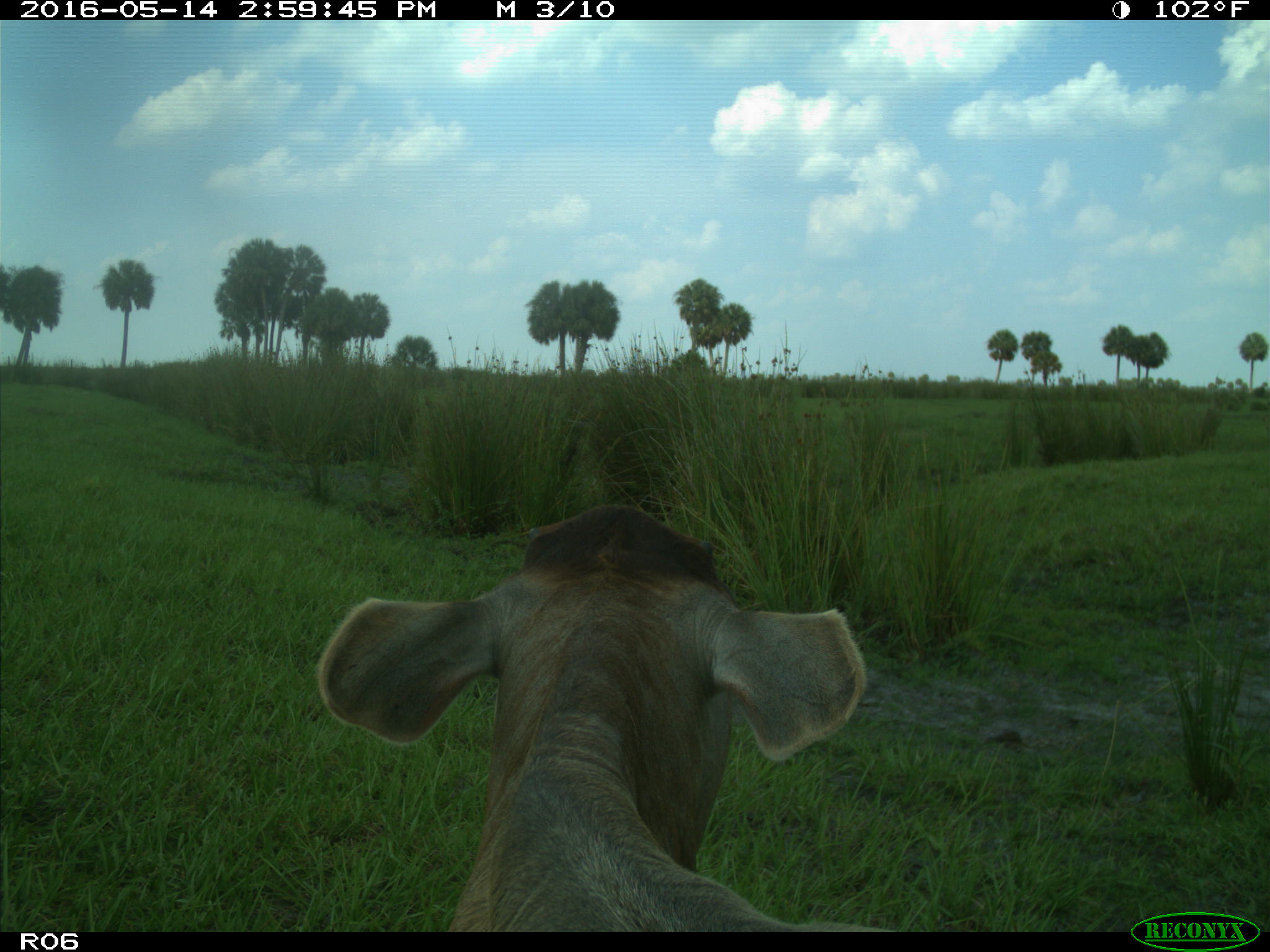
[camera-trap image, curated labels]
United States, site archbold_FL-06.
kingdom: Animalia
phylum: Chordata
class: Mammalia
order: Artiodactyla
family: Bovidae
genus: Bos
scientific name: Bos taurus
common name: domestic cow